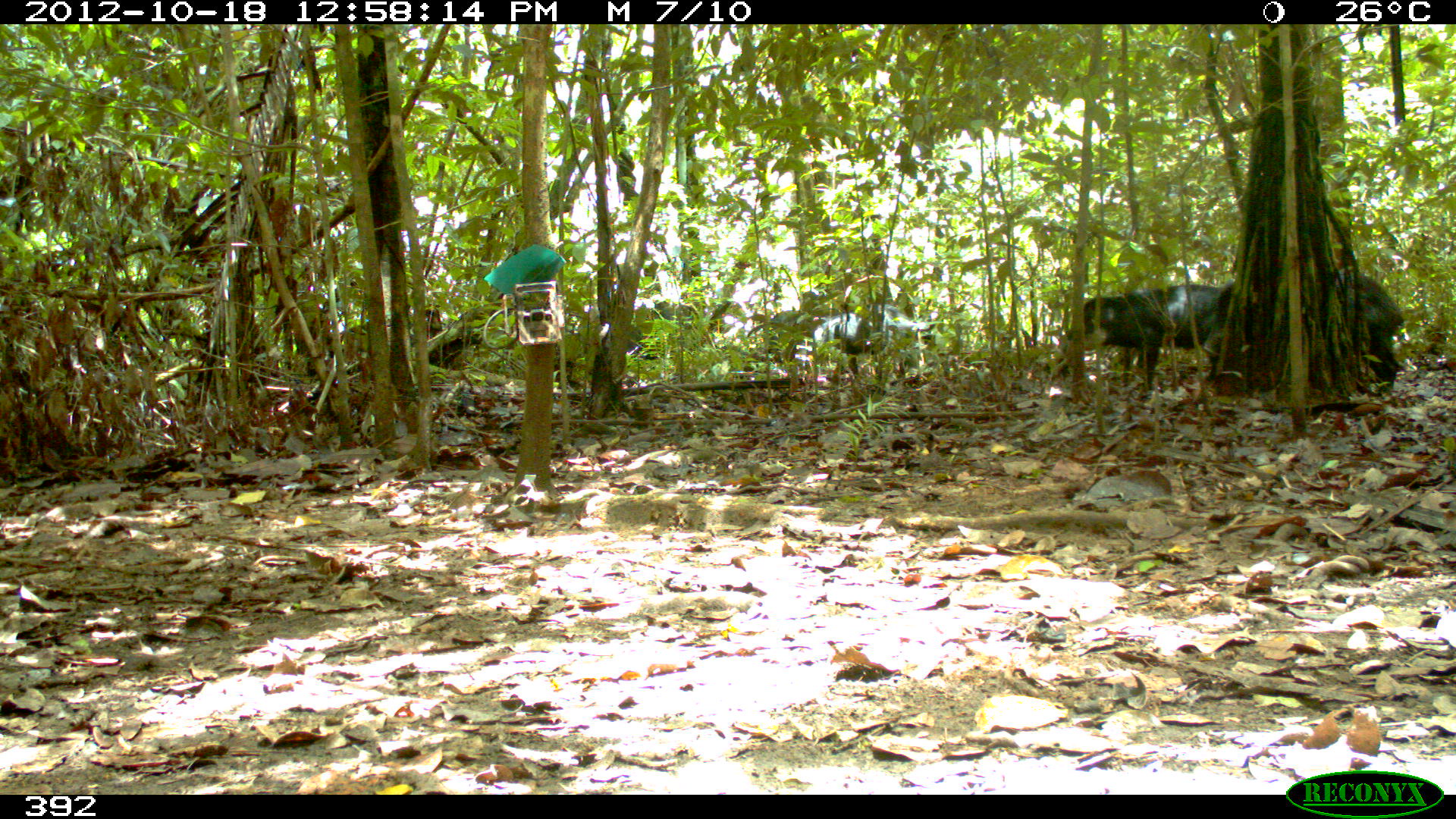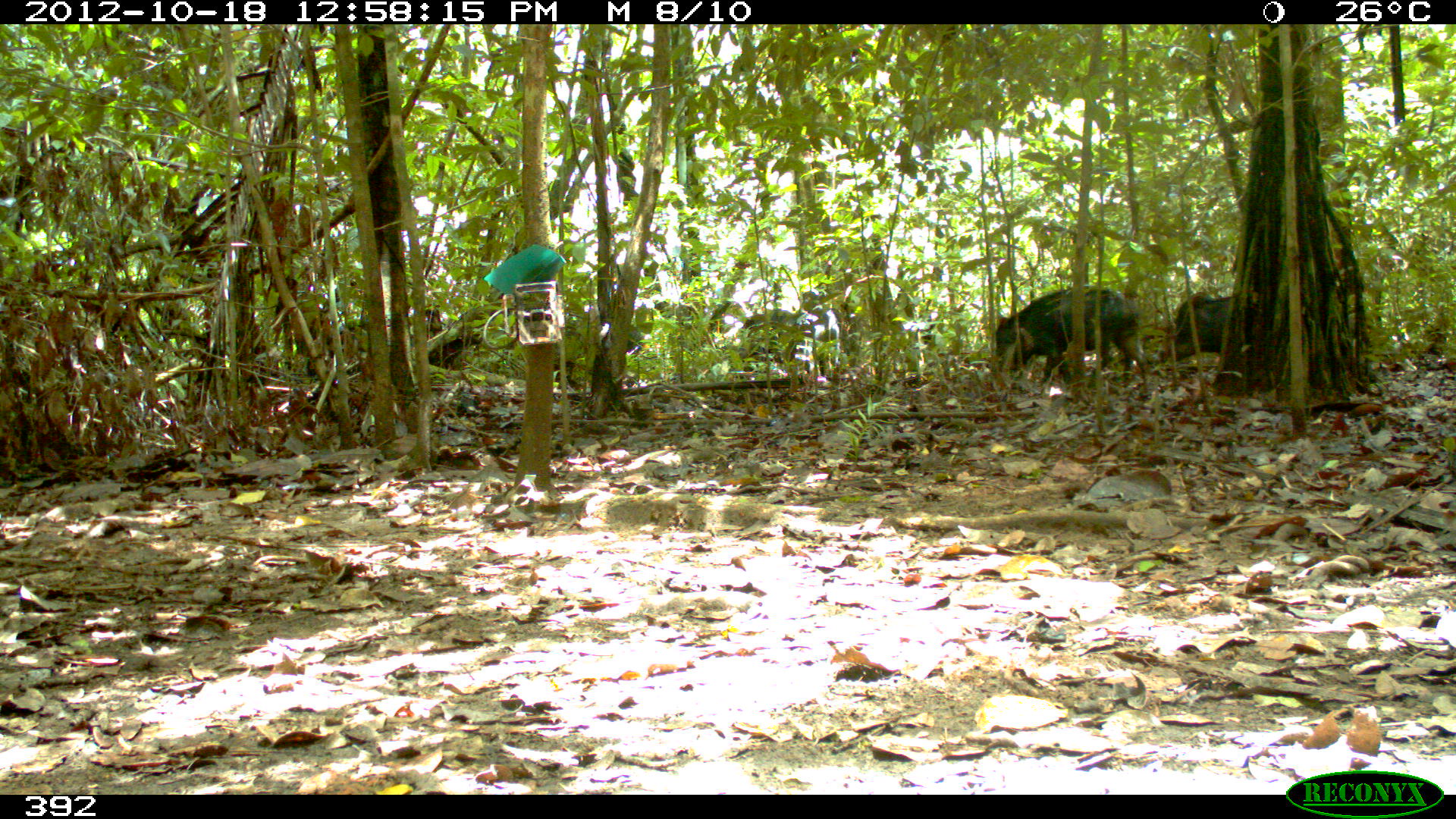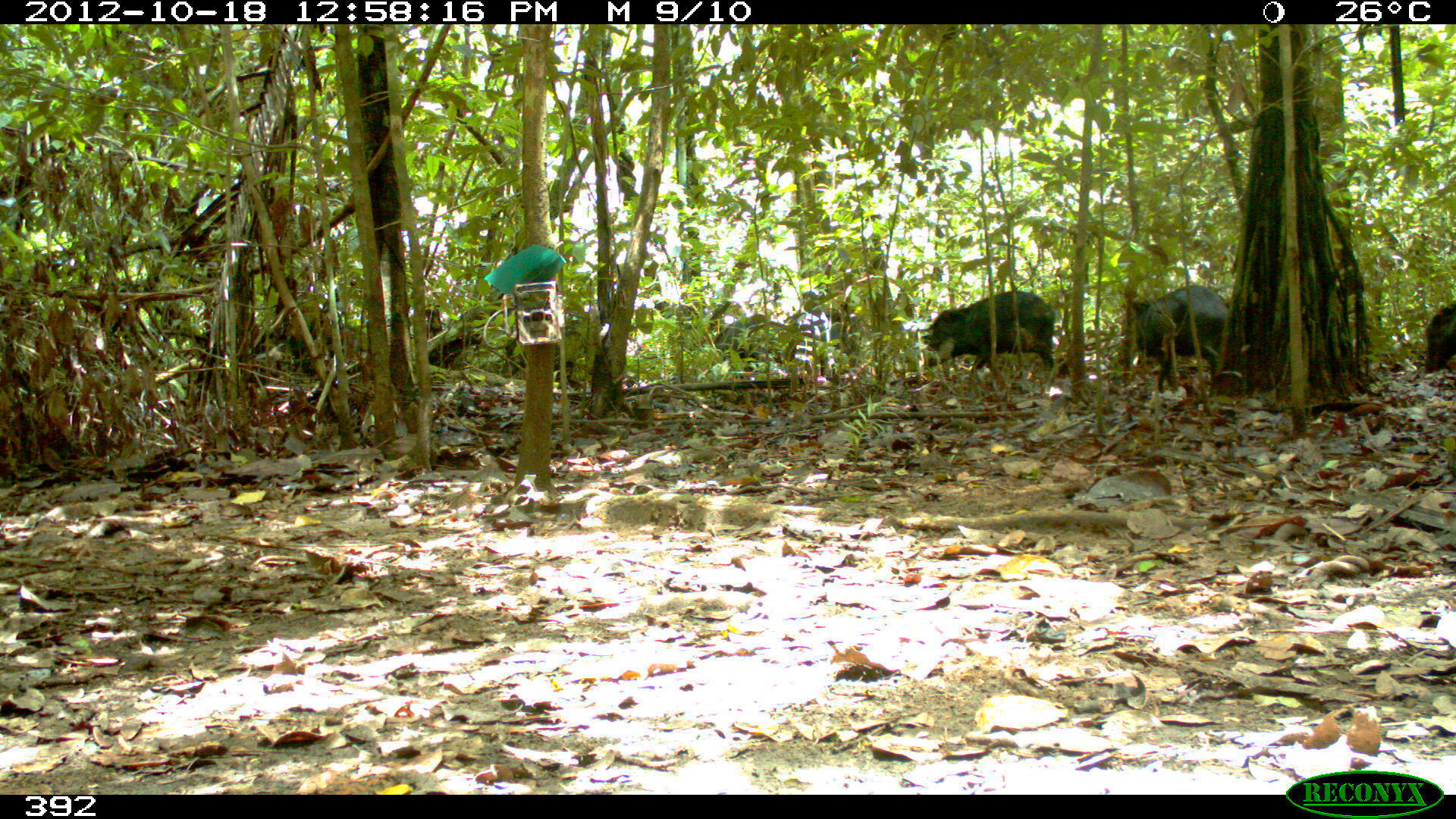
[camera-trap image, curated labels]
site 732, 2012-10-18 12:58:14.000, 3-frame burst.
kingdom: Animalia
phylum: Chordata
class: Mammalia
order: Artiodactyla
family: Tayassuidae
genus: Tayassu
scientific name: Tayassu pecari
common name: white-lipped peccary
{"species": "Tayassu pecari (white-lipped peccary)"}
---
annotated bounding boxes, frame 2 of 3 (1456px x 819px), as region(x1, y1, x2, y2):
tayassu pecari: region(987, 285, 1152, 395); region(739, 307, 840, 369); region(1152, 292, 1231, 364)